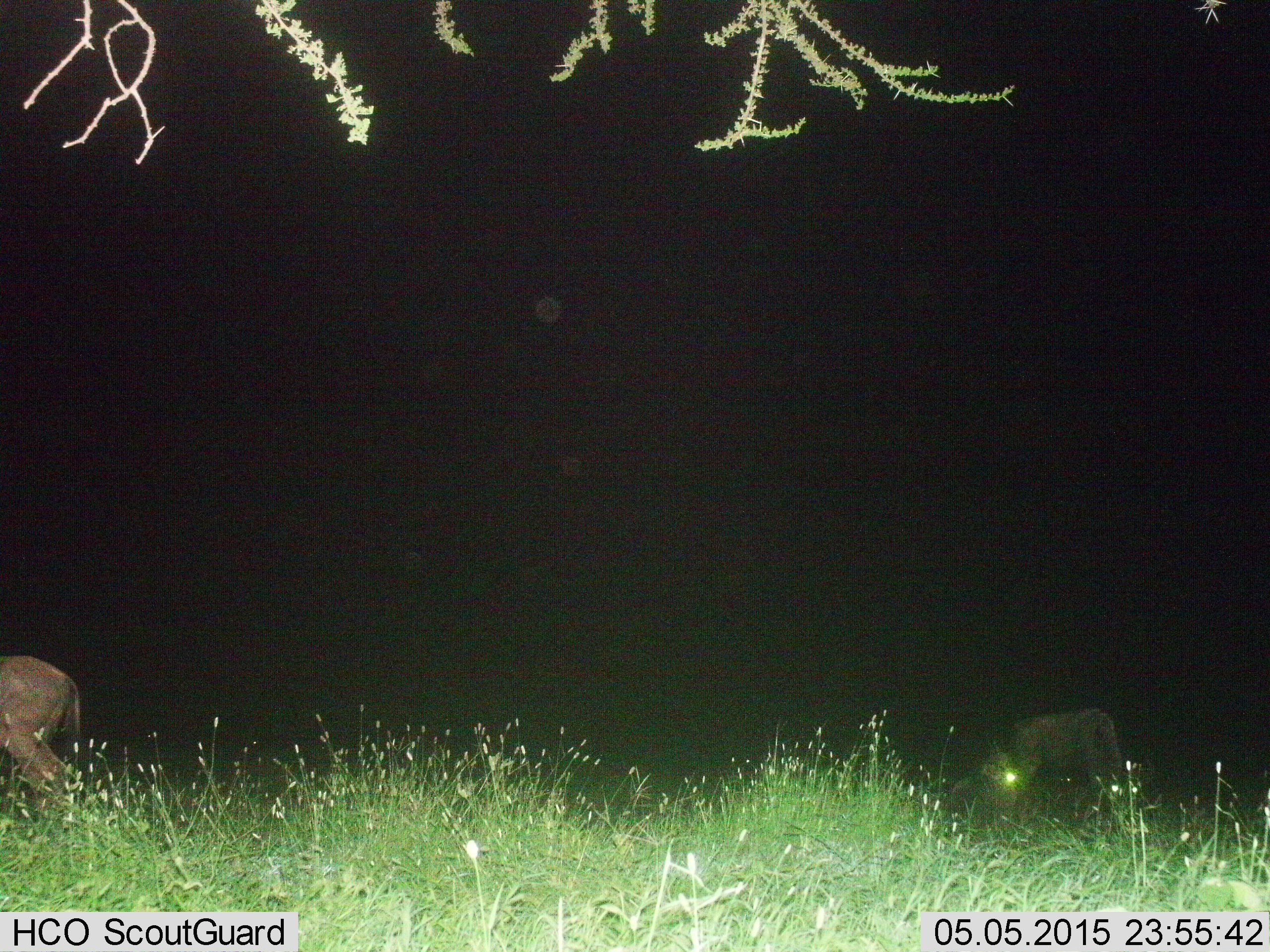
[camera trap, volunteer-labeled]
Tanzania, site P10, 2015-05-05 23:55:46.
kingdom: Animalia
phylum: Chordata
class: Mammalia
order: Artiodactyla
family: Bovidae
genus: Connochaetes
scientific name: Connochaetes taurinus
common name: blue wildebeest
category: wildebeest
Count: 2.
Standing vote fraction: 40%.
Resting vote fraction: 0%.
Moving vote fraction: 20%.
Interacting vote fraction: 0%.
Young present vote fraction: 0%.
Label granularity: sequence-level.